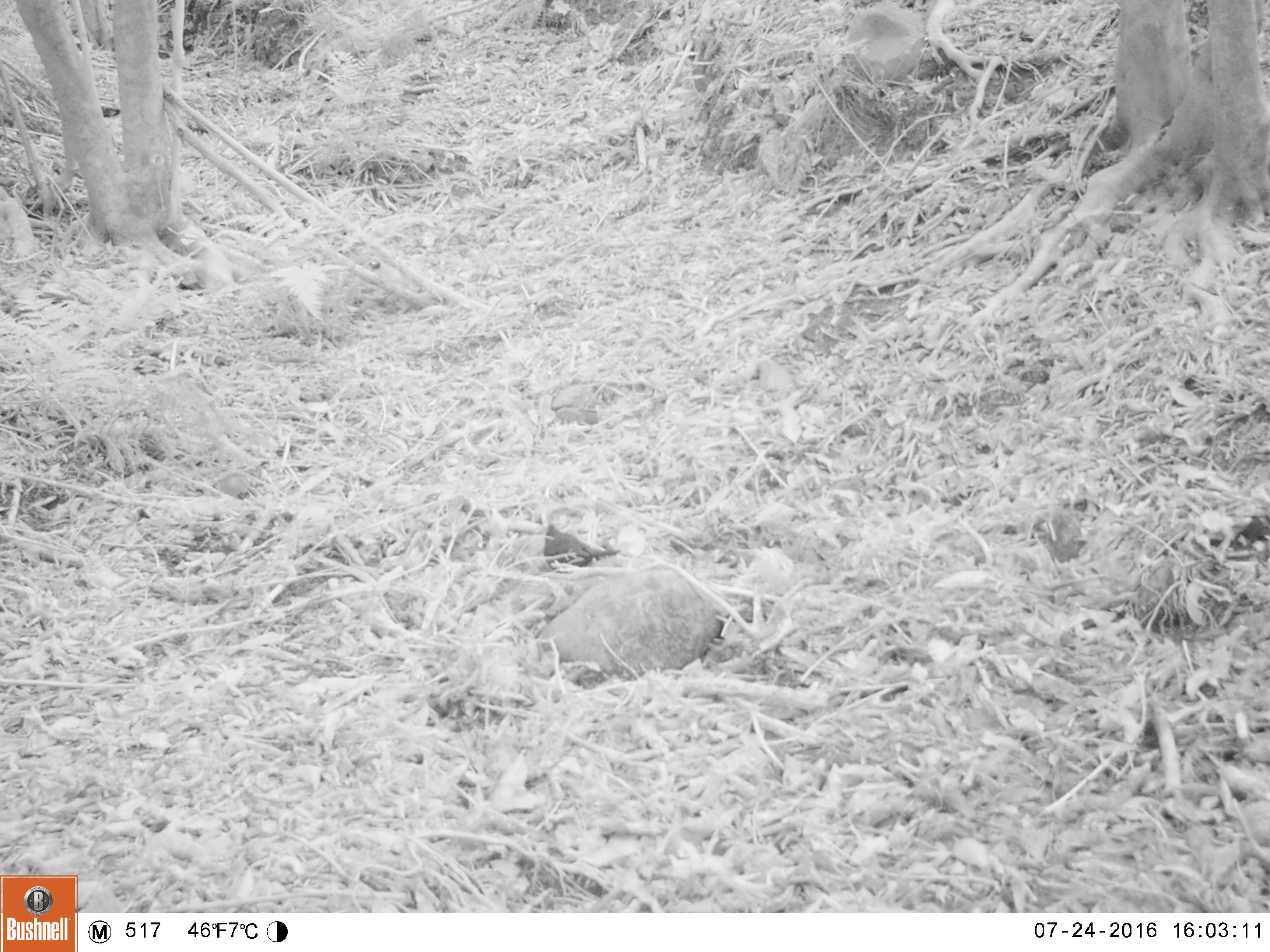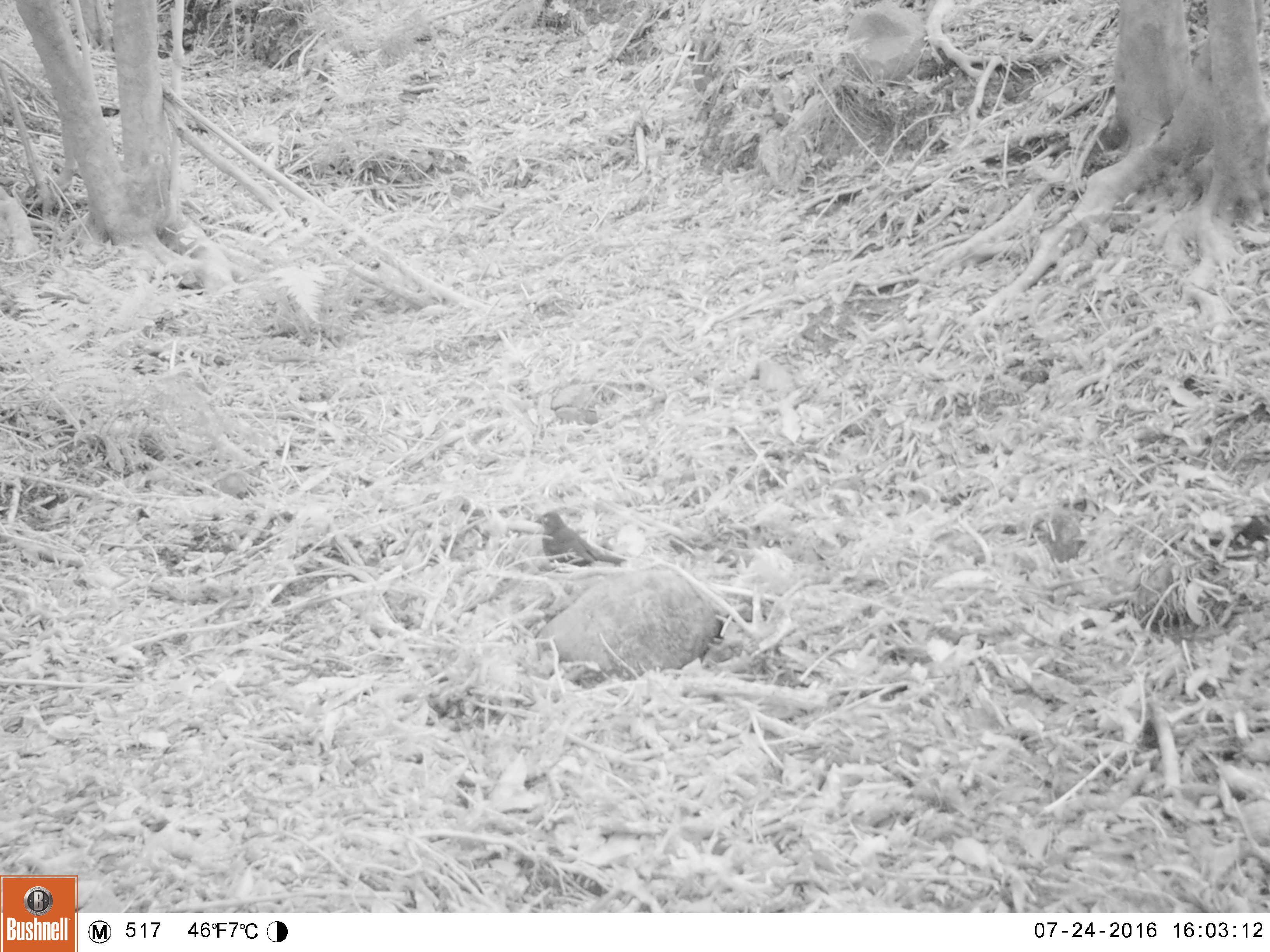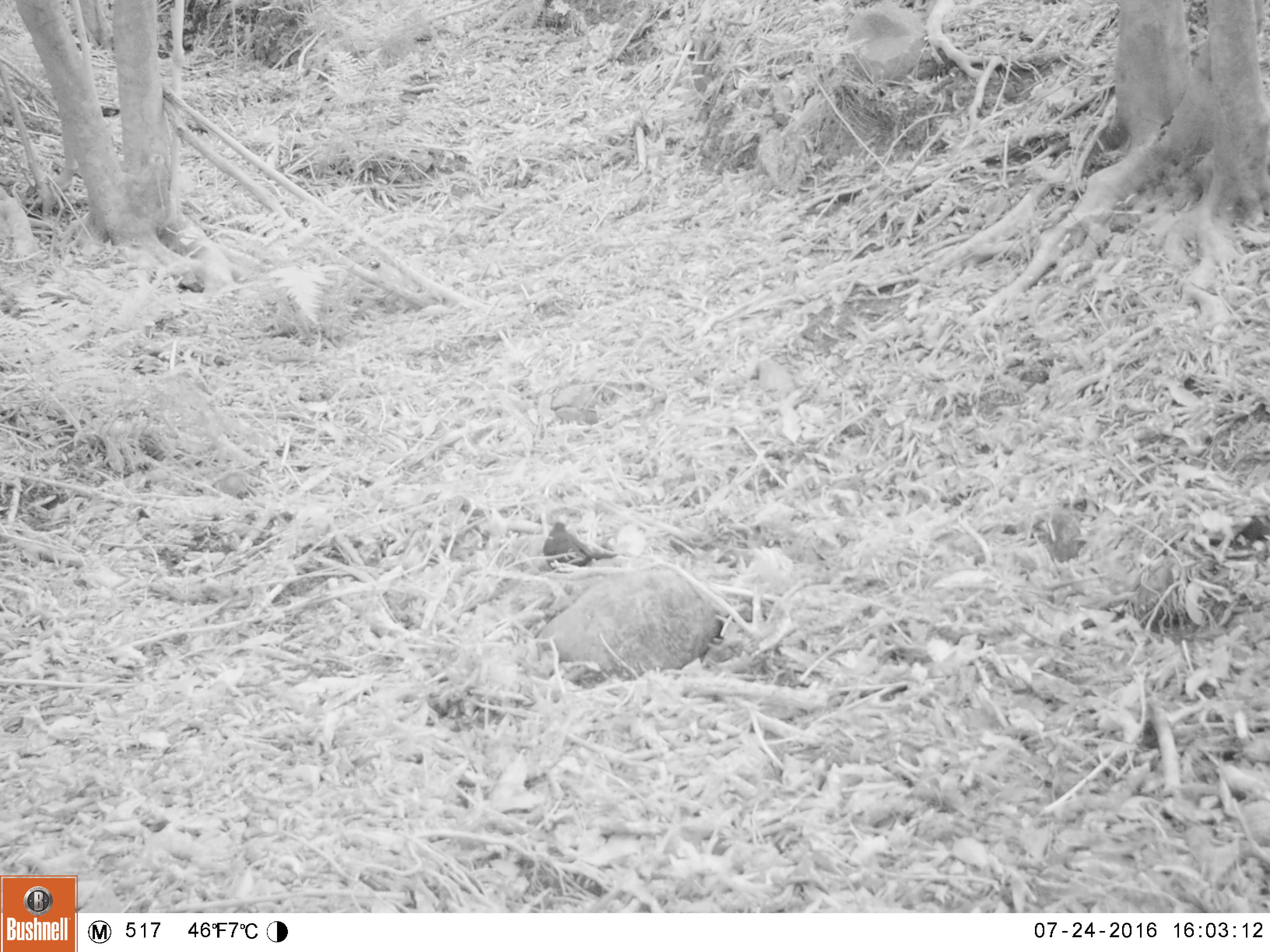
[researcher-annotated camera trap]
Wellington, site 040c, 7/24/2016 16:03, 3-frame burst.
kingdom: Animalia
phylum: Chordata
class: Aves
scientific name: Aves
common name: bird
Bird (Aves).